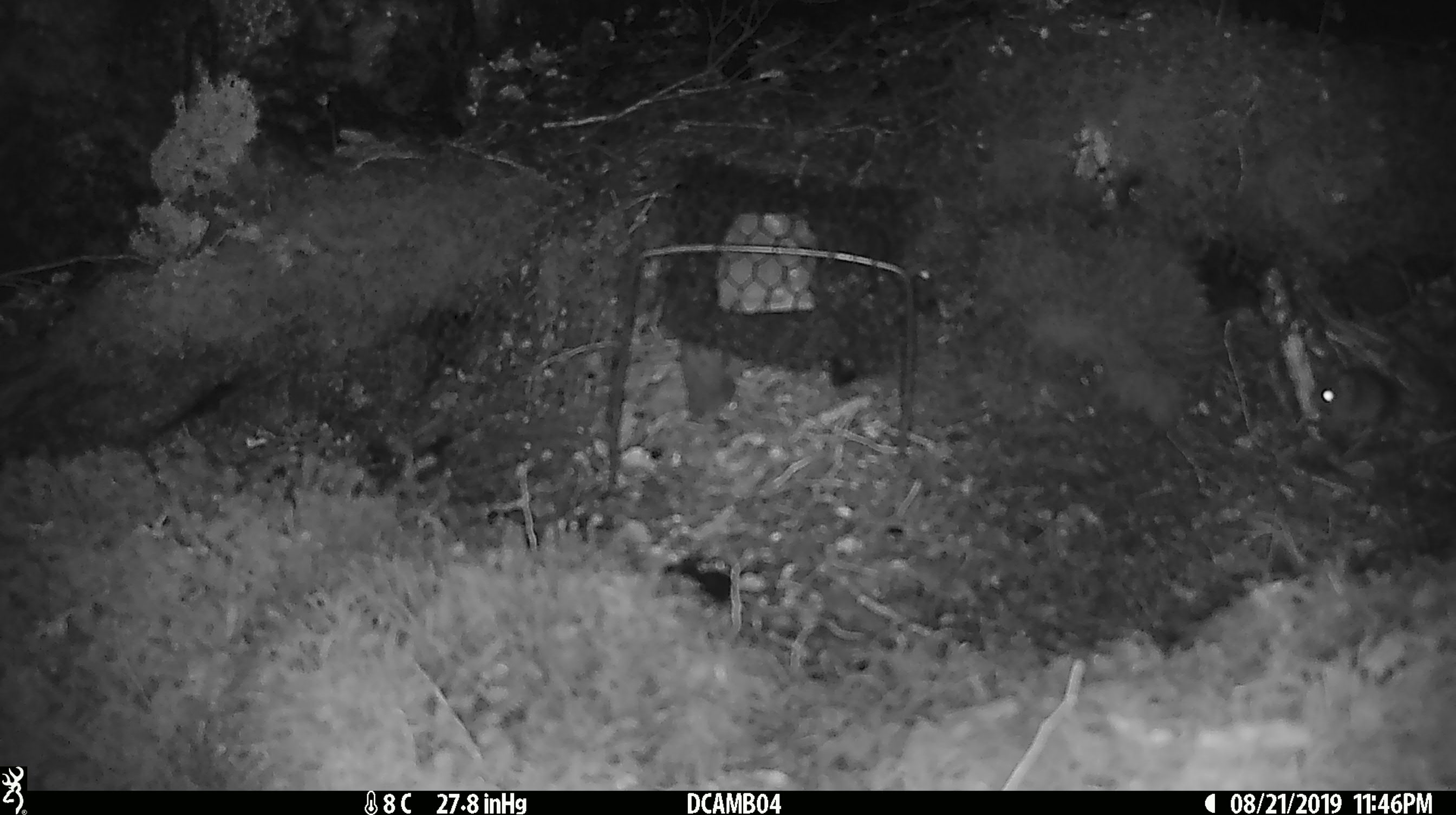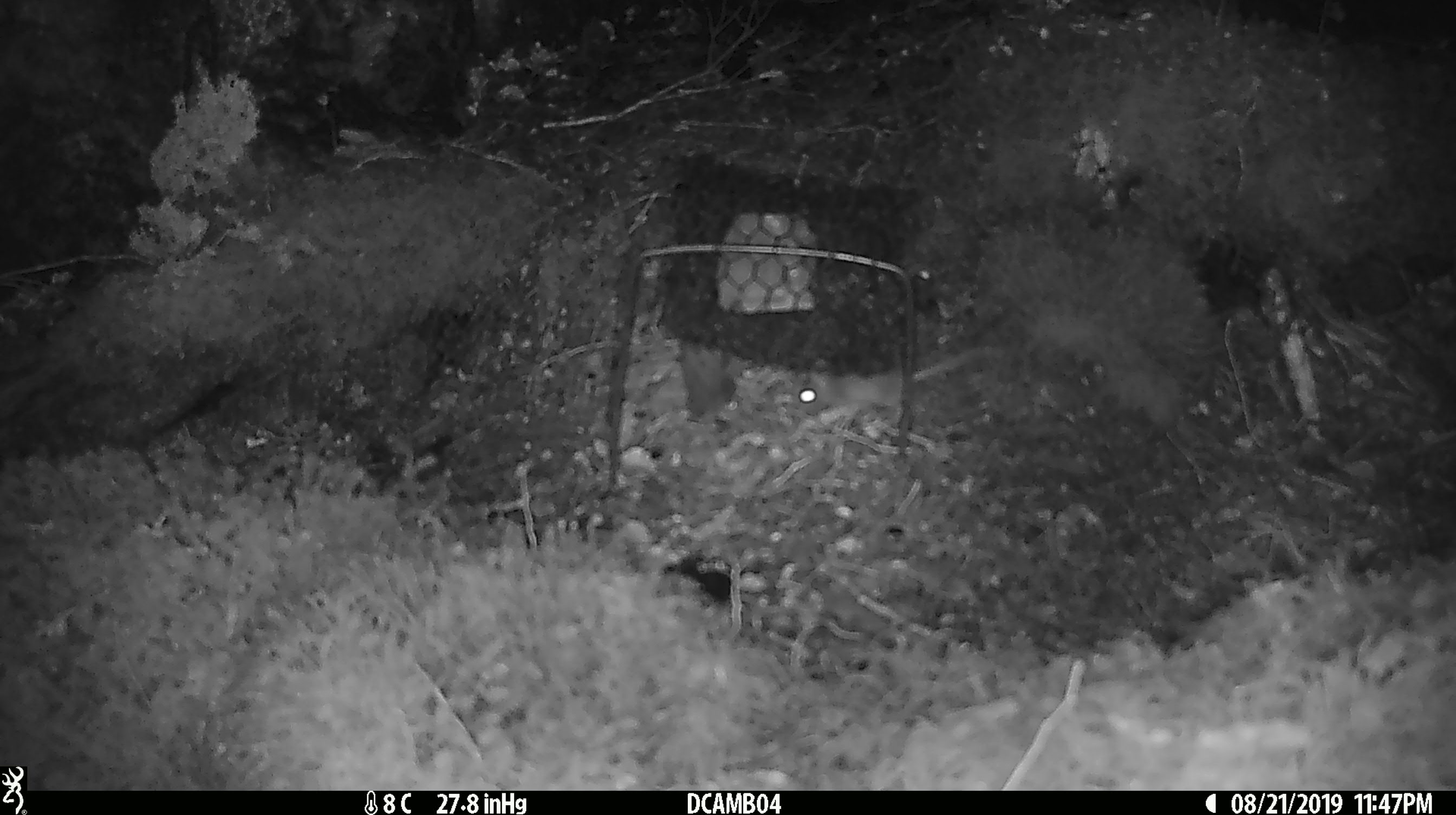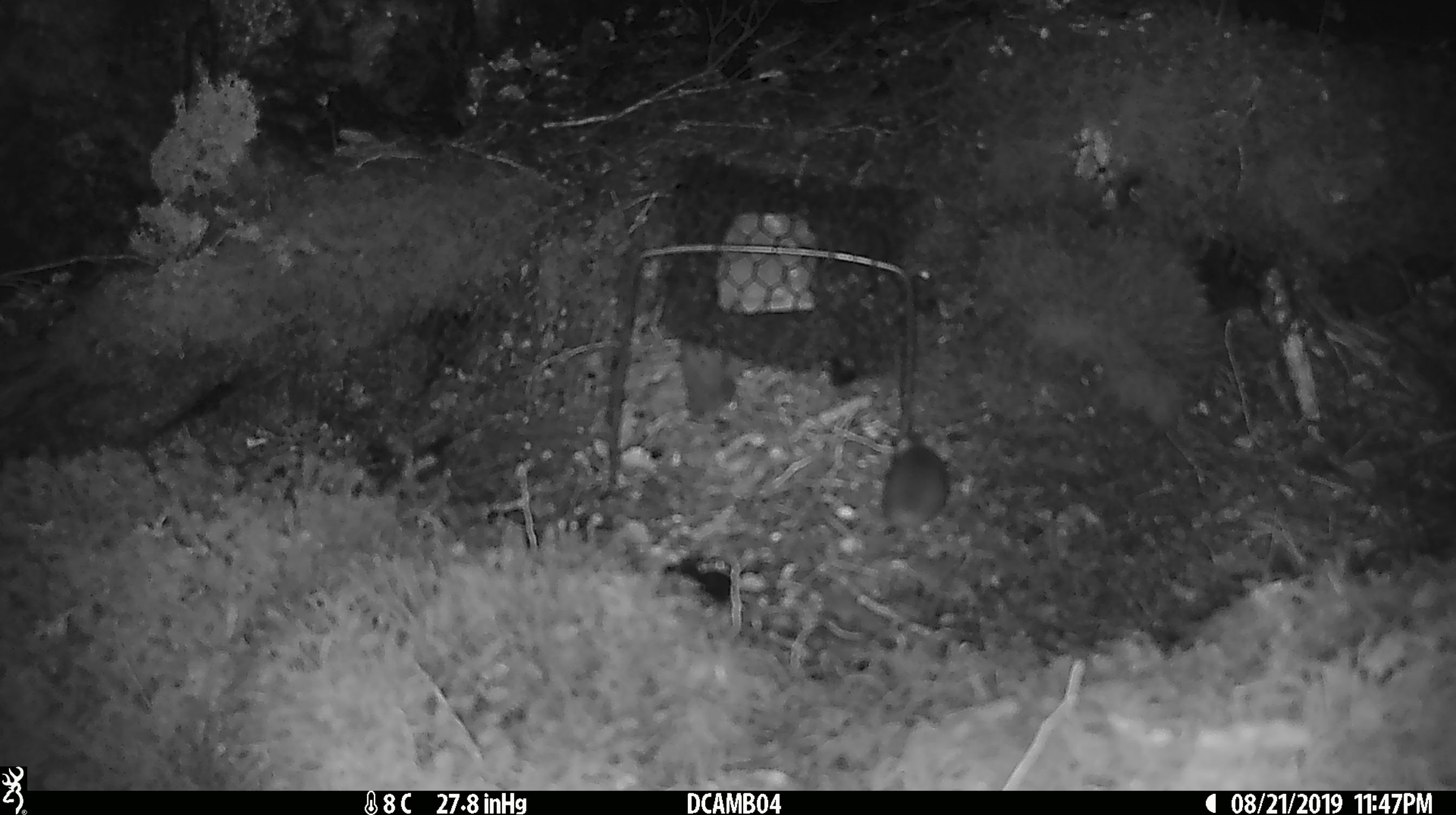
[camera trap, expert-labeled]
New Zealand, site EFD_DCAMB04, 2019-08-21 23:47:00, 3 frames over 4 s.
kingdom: Animalia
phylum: Chordata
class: Mammalia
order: Rodentia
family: Muridae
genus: Mus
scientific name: Mus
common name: mouse